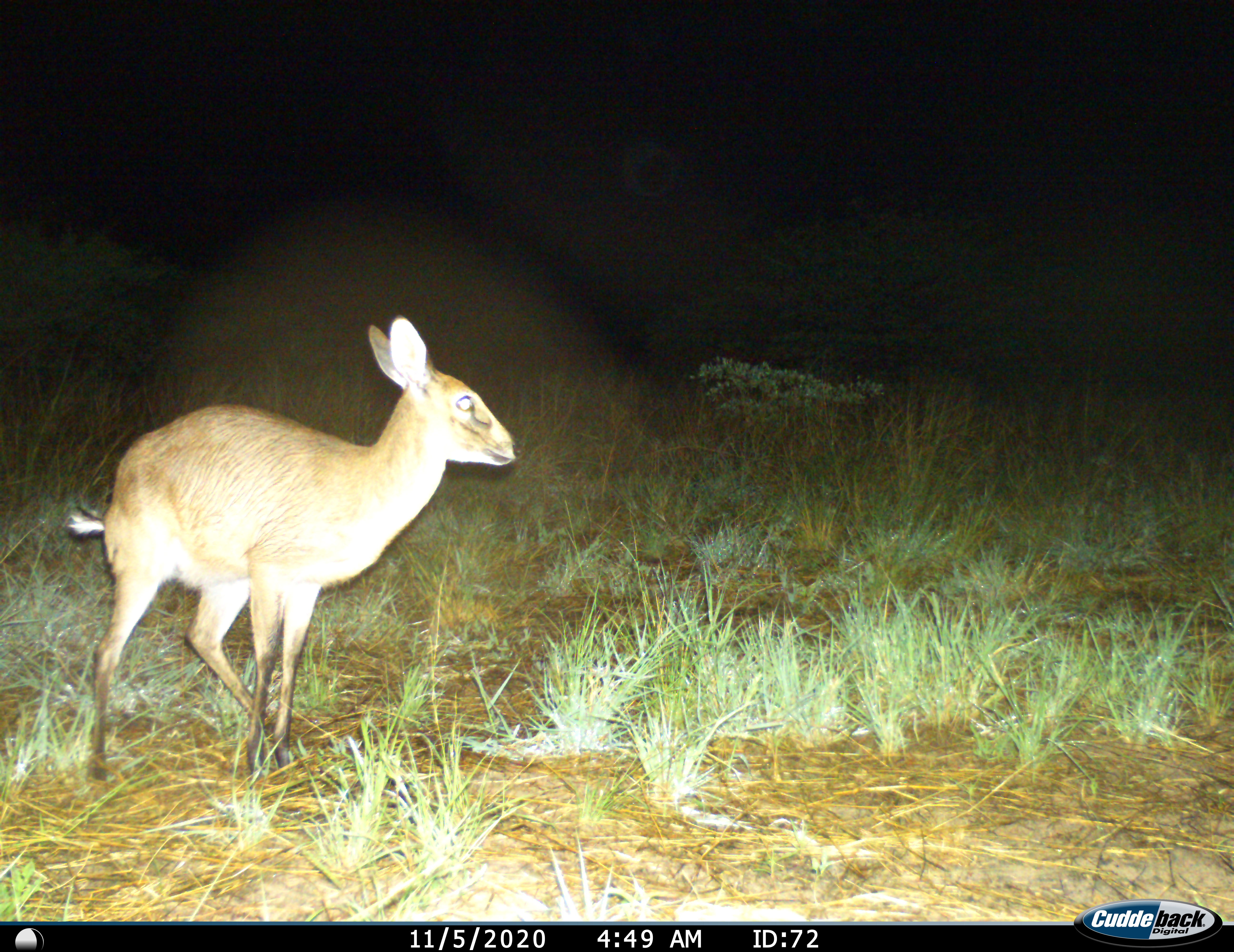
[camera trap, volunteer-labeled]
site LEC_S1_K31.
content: unidentified animal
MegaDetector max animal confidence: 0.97